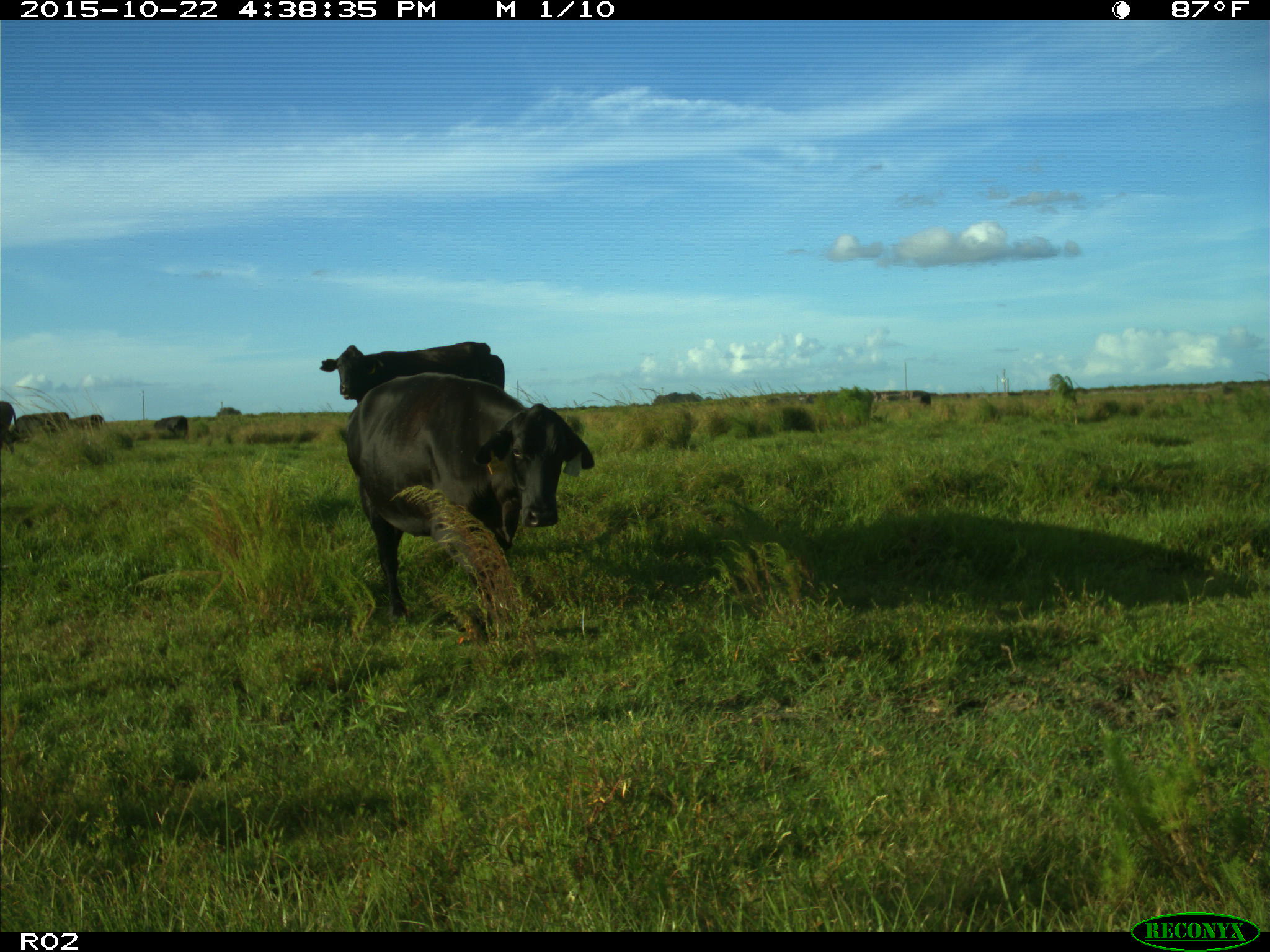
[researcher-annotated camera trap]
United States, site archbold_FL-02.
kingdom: Animalia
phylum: Chordata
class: Mammalia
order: Artiodactyla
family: Bovidae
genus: Bos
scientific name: Bos taurus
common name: domestic cow